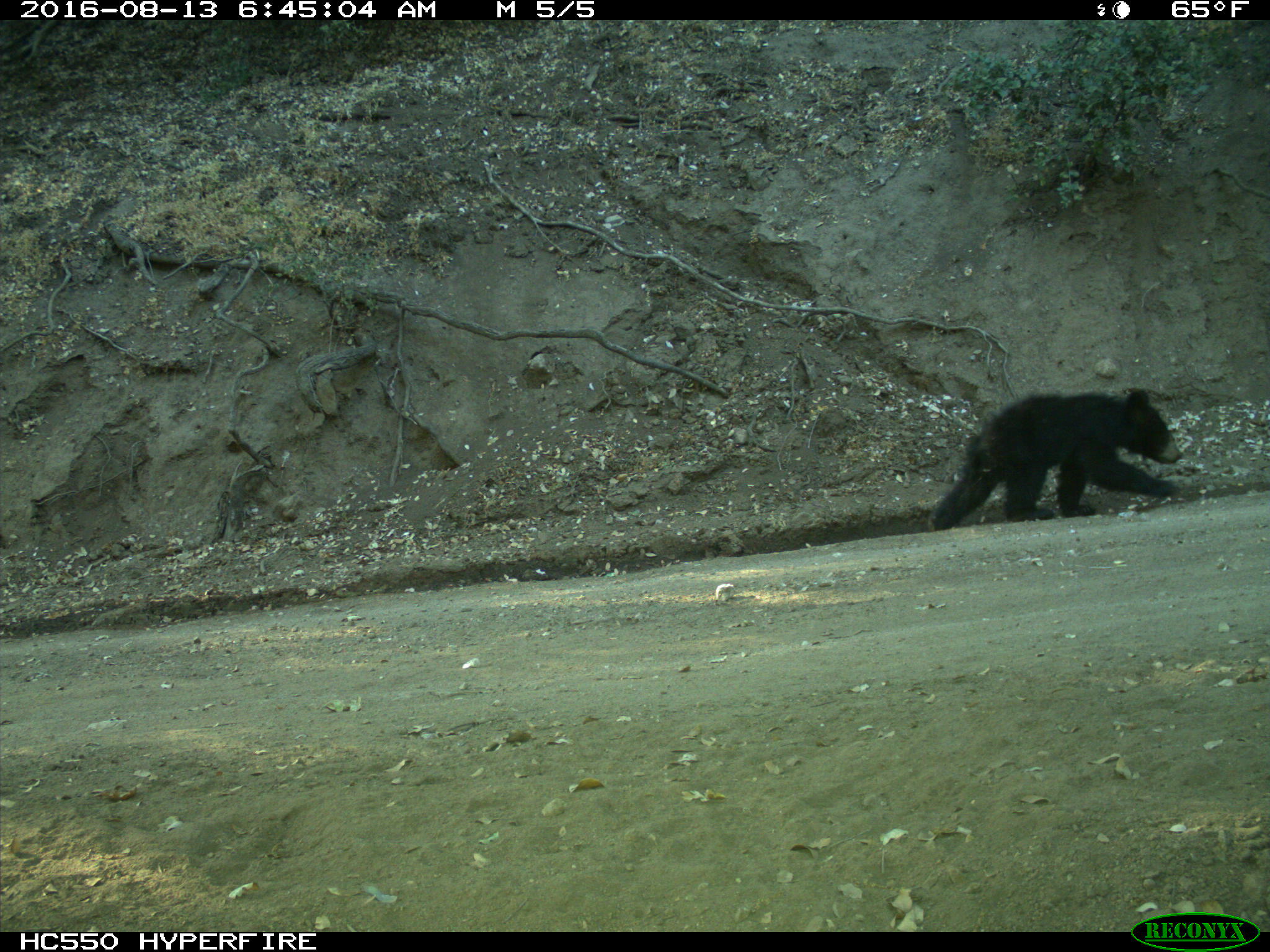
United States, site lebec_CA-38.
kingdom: Animalia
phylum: Chordata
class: Mammalia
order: Carnivora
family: Ursidae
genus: Ursus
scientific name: Ursus americanus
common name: american black bear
Ursus americanus (american black bear).